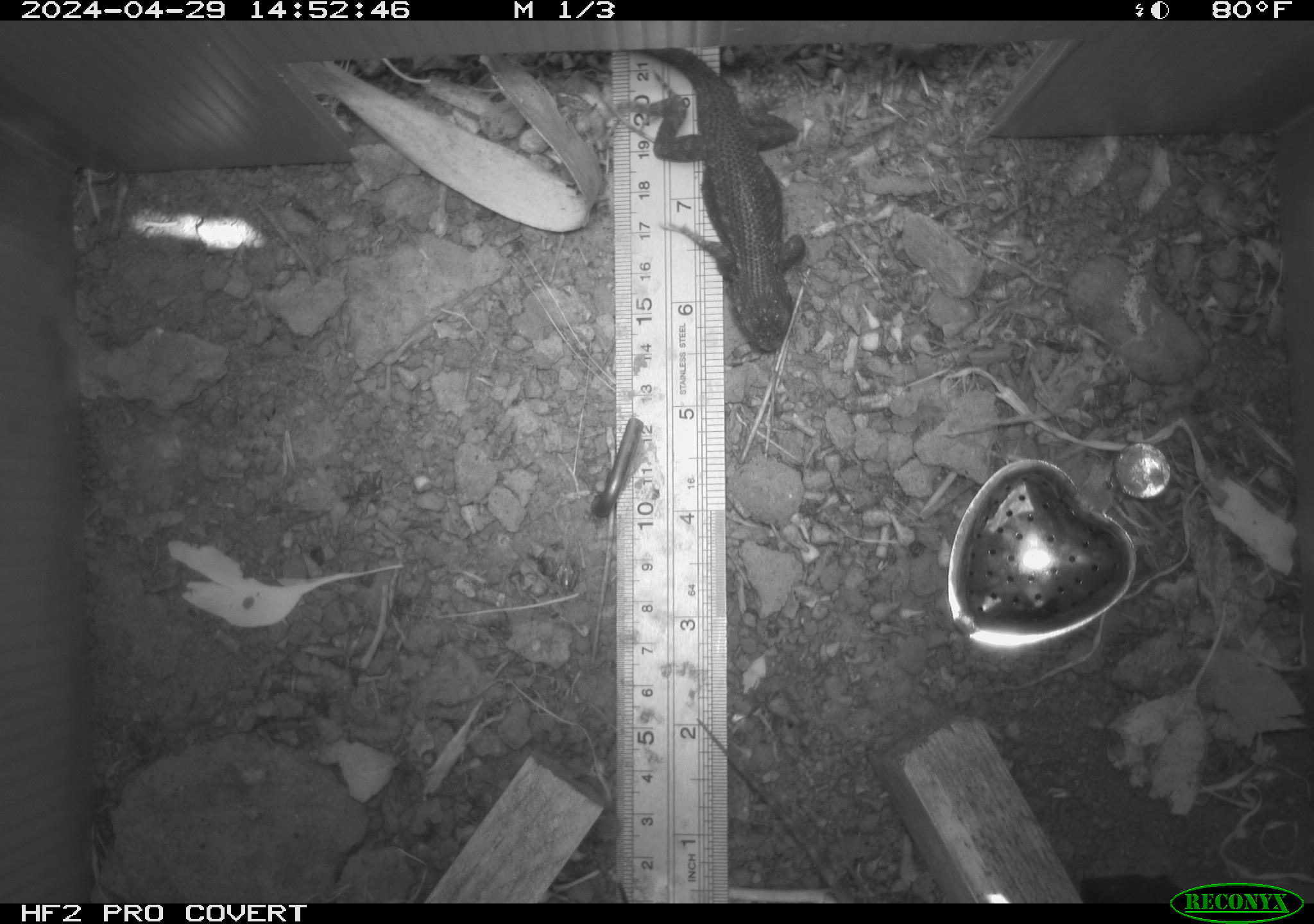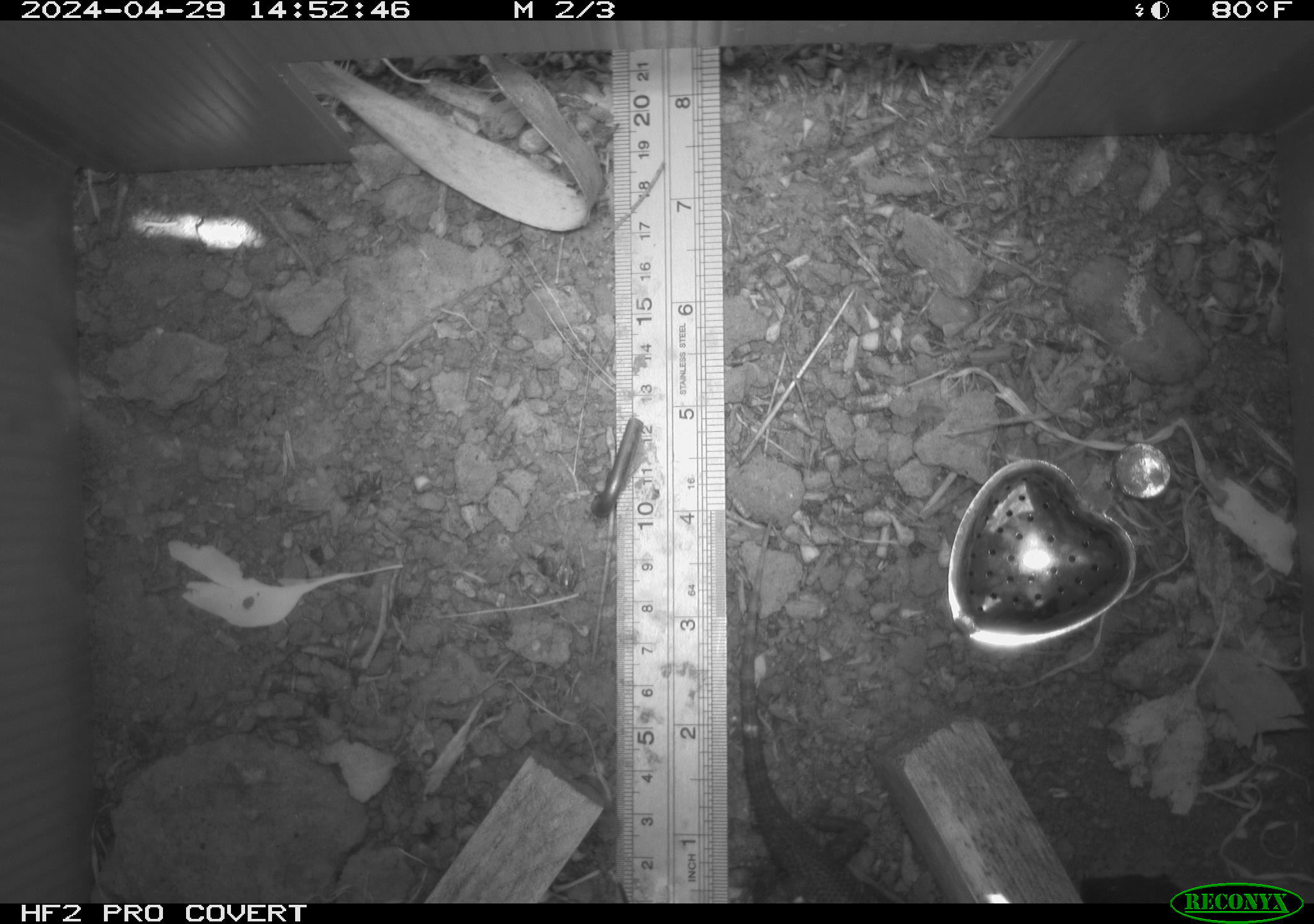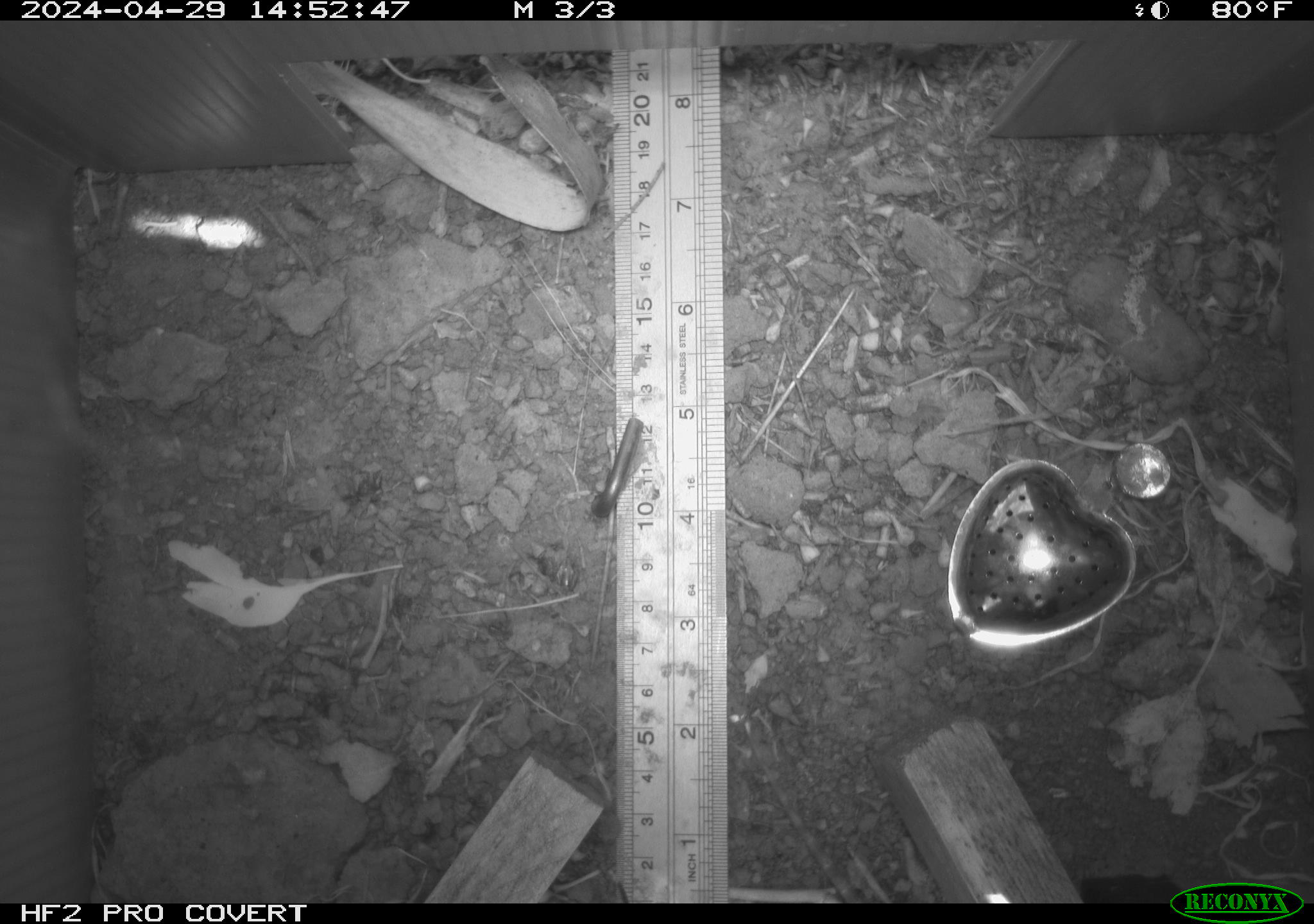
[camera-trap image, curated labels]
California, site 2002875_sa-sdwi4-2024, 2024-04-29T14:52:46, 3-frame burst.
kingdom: Animalia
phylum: Chordata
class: Reptilia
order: Squamata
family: Phrynosomatidae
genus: Sceloporus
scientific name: Sceloporus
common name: spiny lizards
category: sceloporus species